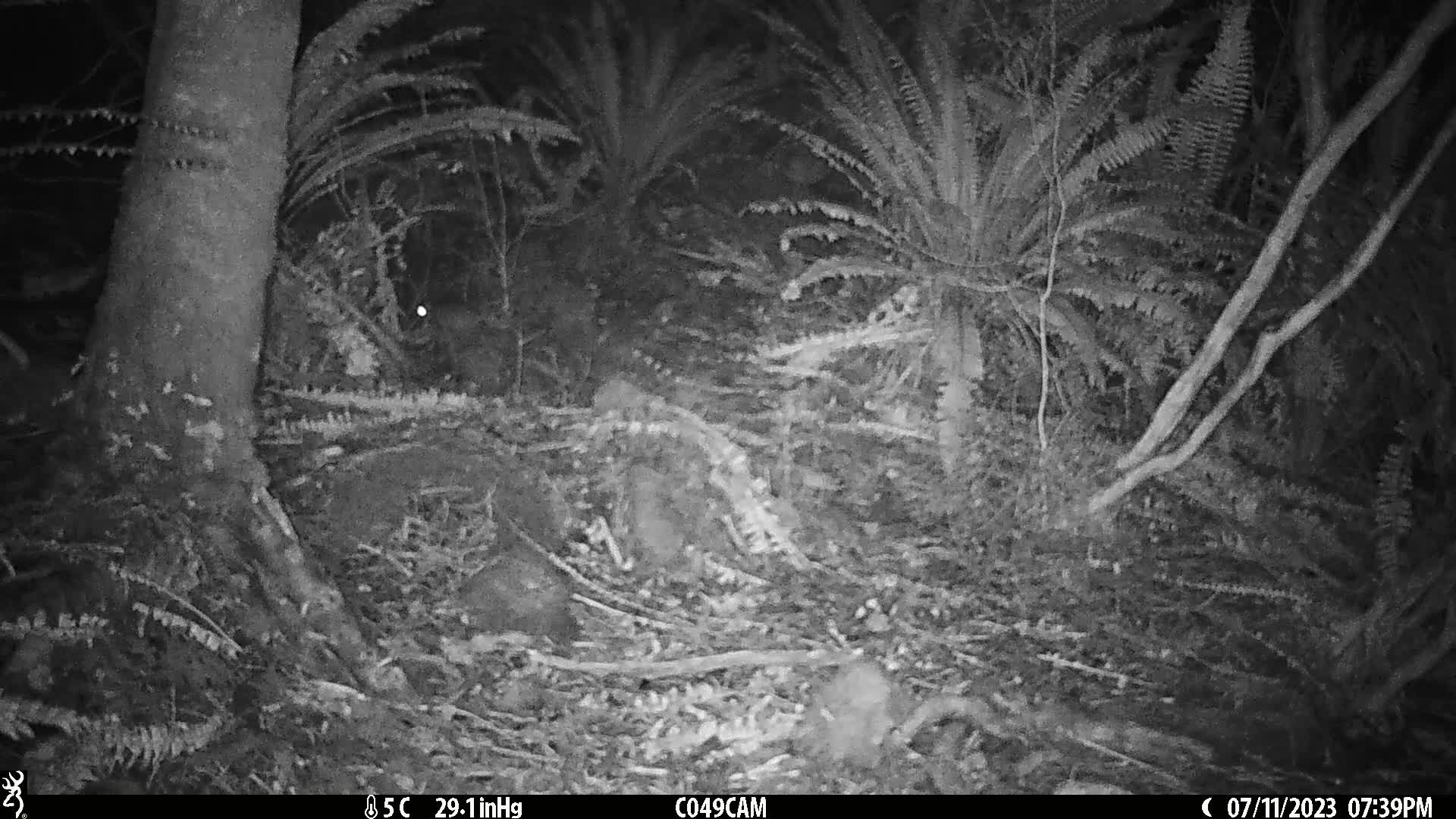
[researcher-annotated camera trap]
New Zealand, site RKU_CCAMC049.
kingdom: Animalia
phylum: Chordata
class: Mammalia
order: Rodentia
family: Muridae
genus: Rattus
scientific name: Rattus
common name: rat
Rat (Rattus).